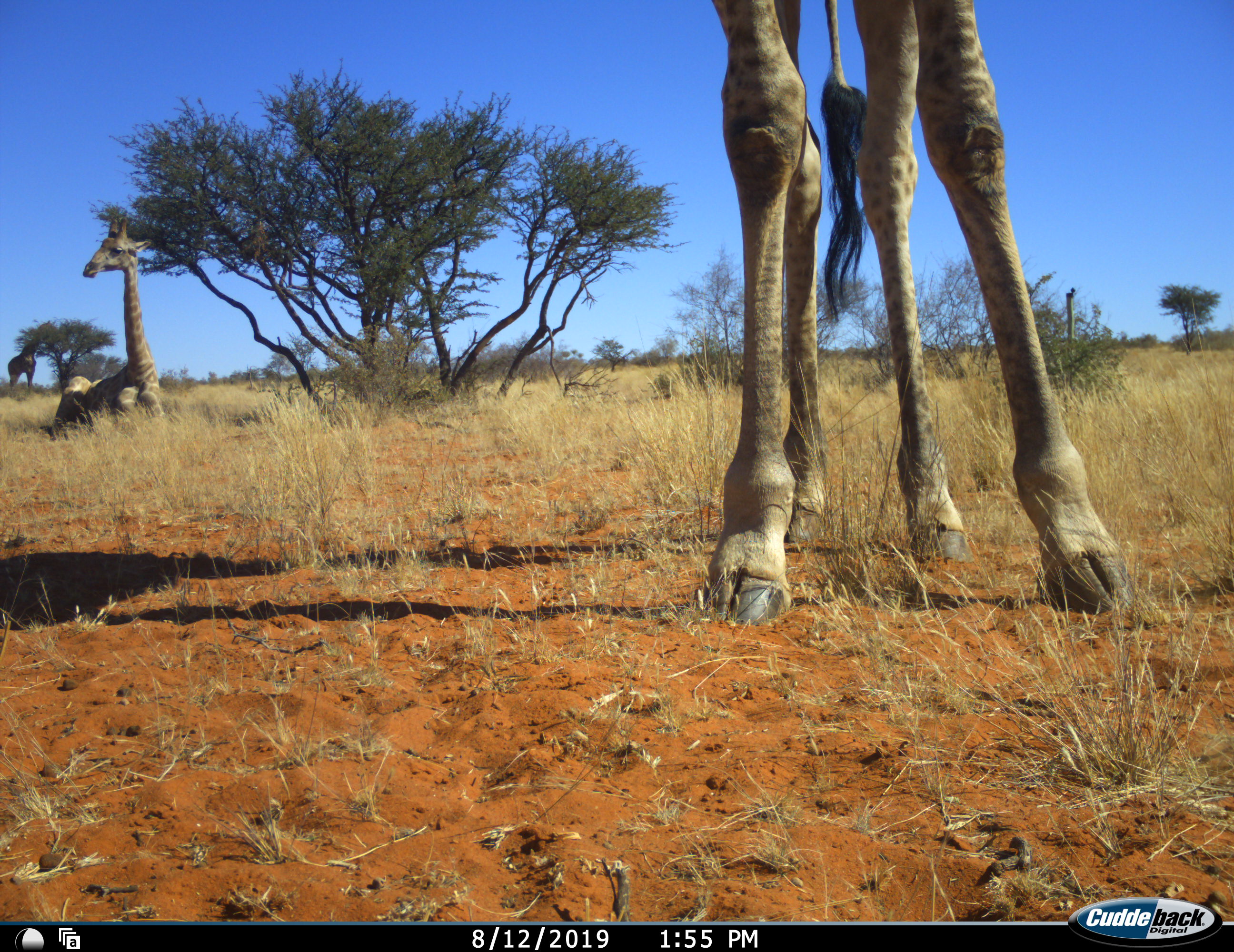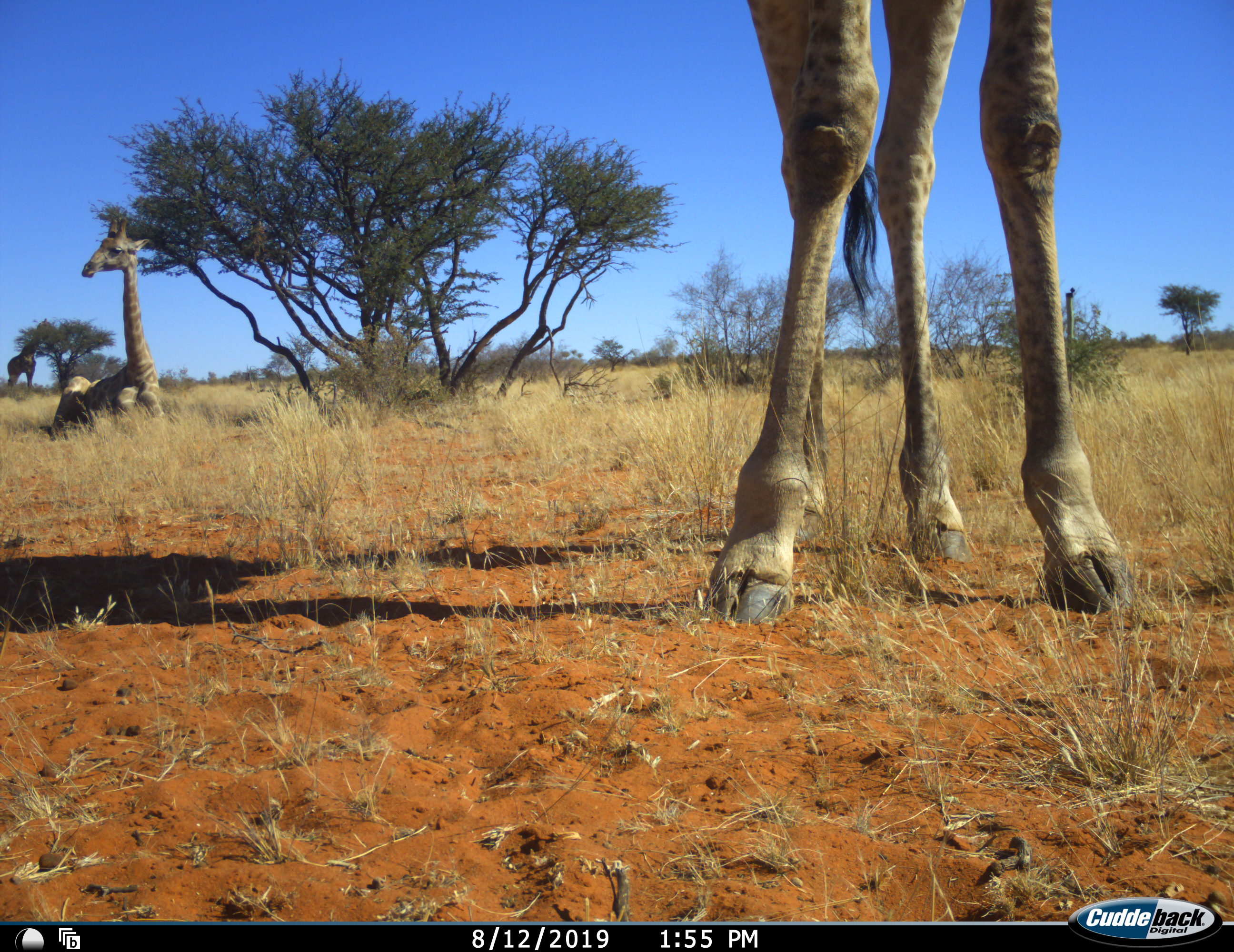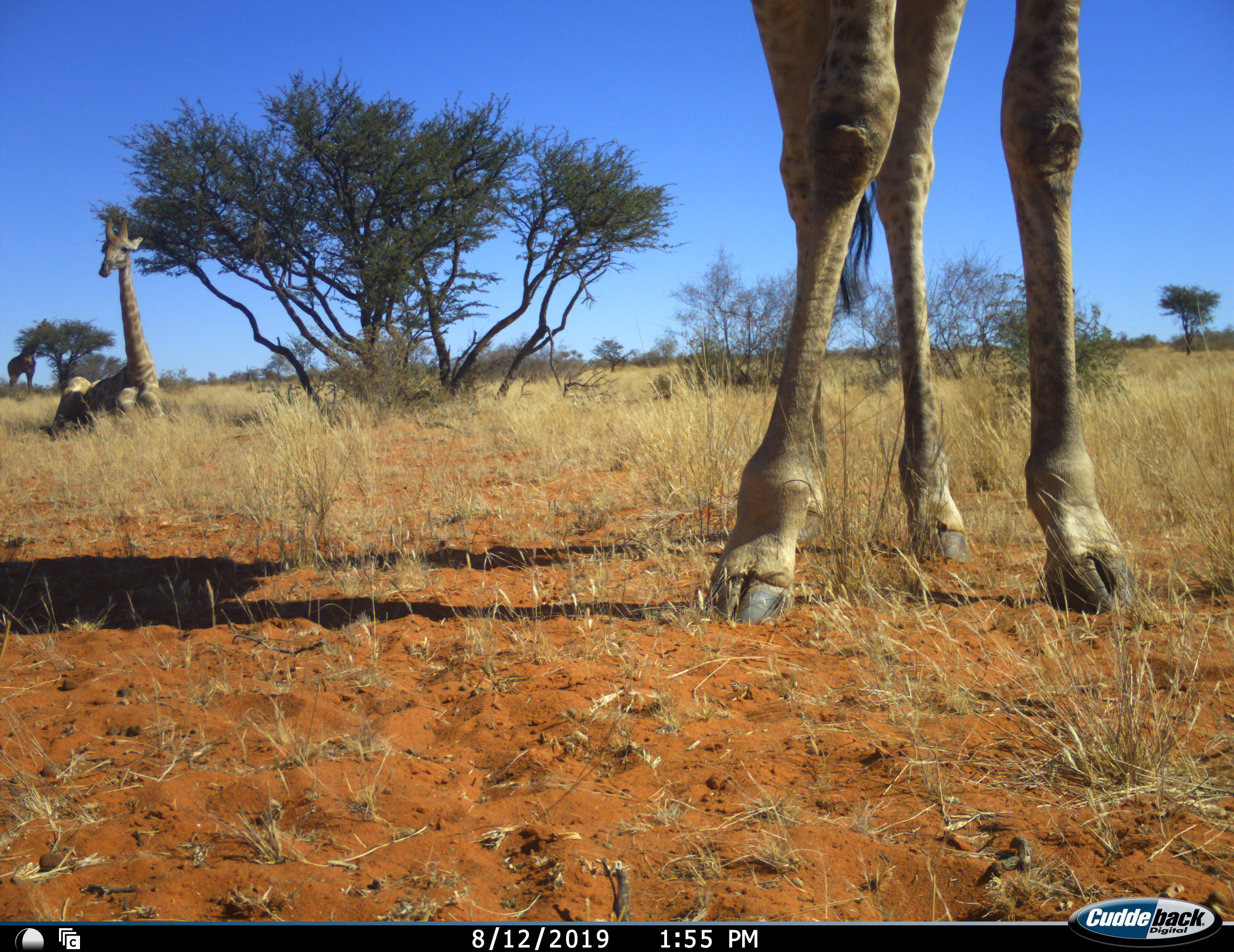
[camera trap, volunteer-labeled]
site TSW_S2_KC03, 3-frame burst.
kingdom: Animalia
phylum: Chordata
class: Mammalia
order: Artiodactyla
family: Giraffidae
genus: Giraffa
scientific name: Giraffa camelopardalis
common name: giraffe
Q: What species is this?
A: Giraffe (Giraffa camelopardalis).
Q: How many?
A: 3.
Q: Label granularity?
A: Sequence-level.